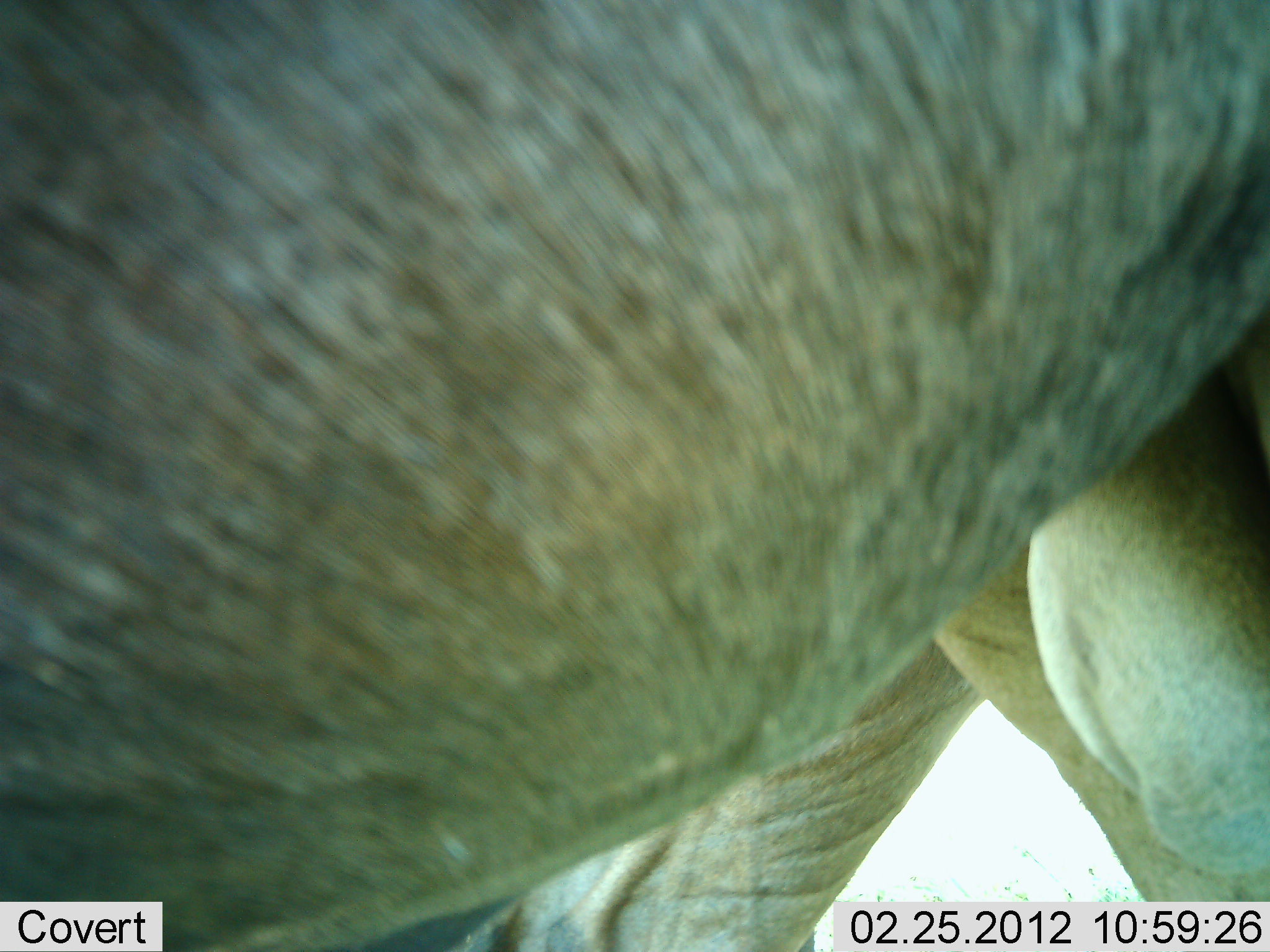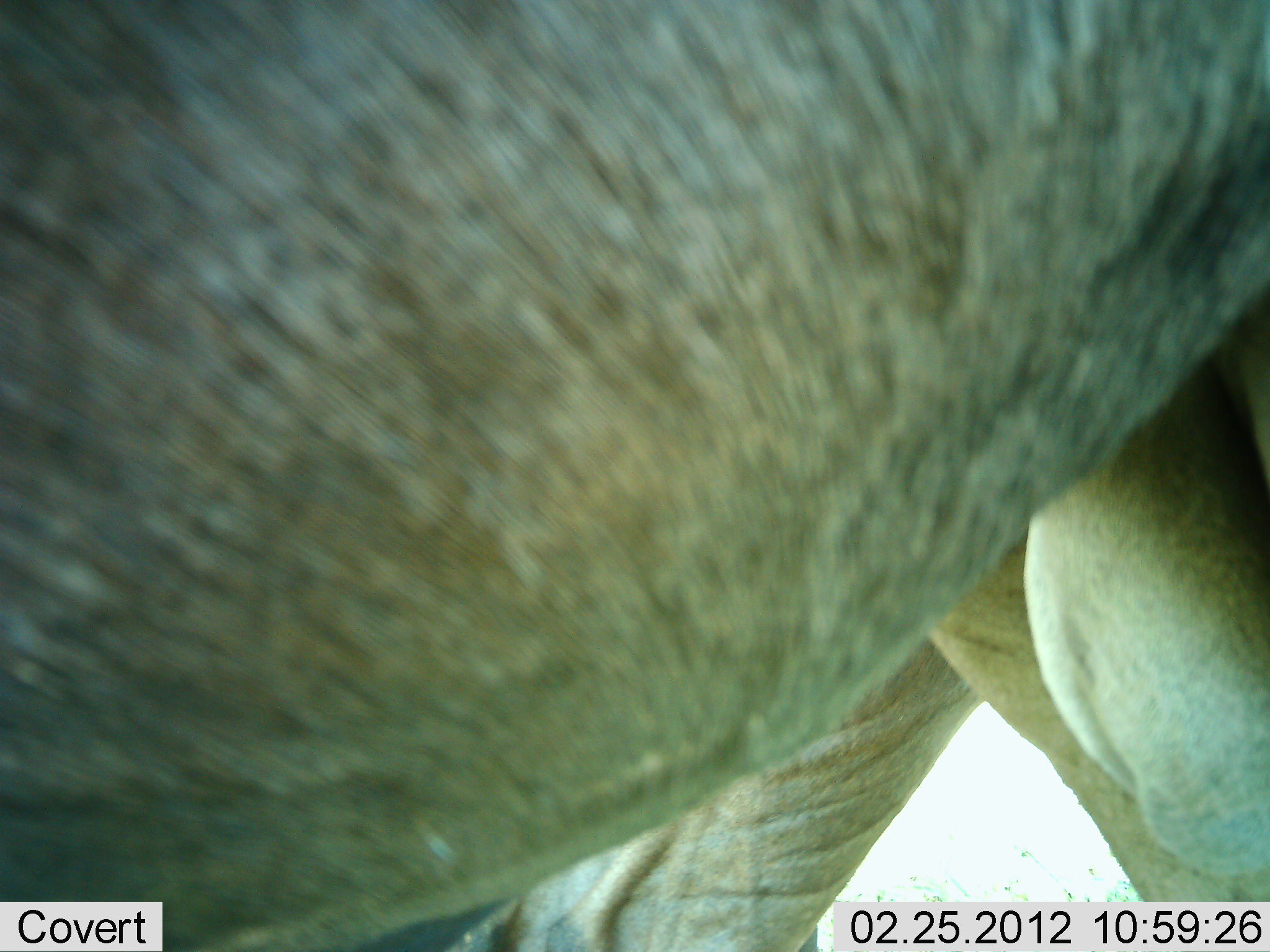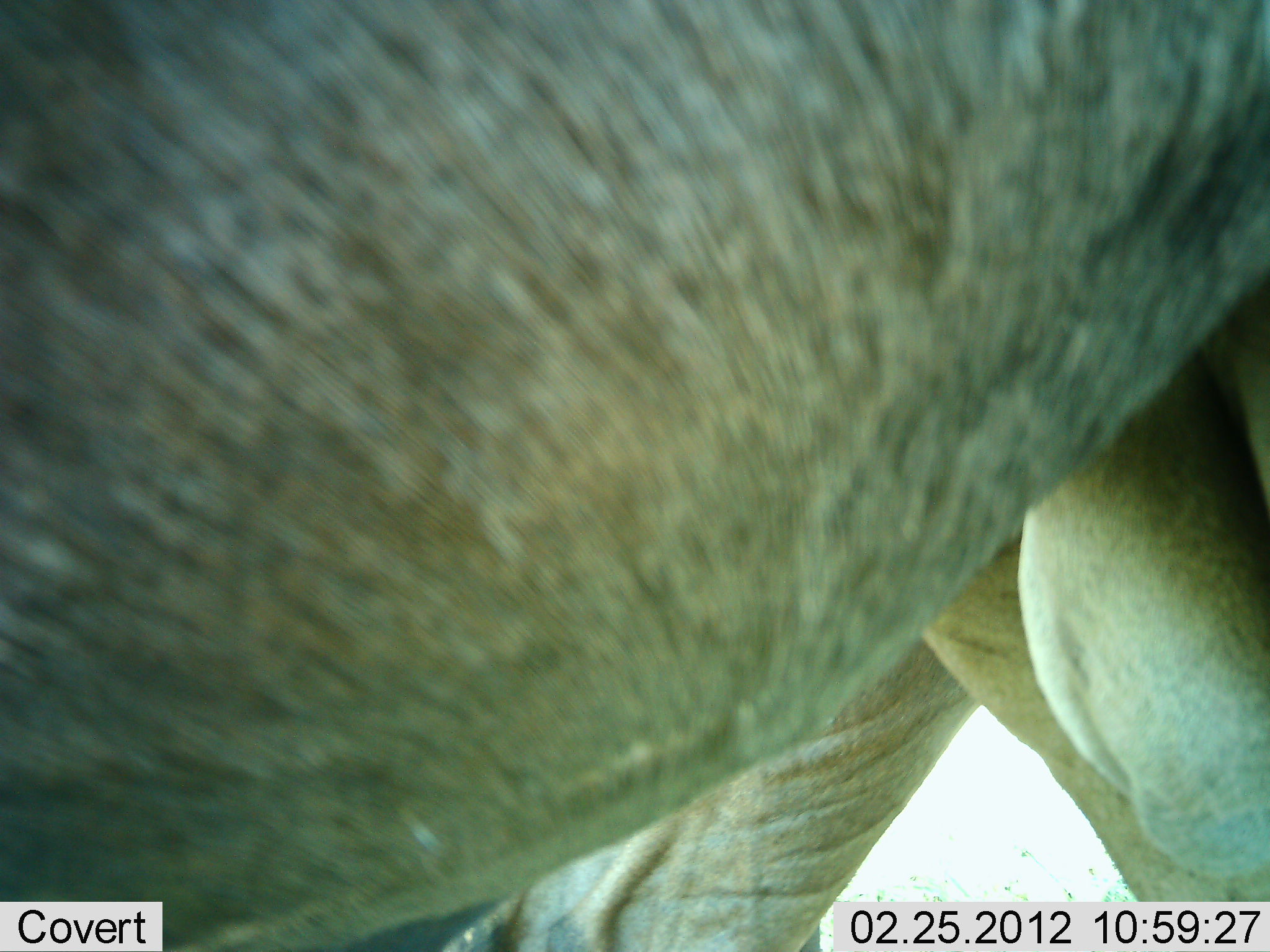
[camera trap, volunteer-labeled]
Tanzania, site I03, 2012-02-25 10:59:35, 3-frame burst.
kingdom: Animalia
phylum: Chordata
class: Mammalia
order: Artiodactyla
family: Bovidae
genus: Connochaetes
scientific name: Connochaetes taurinus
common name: blue wildebeest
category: wildebeest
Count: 1.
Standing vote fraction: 100%.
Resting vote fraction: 0%.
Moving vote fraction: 0%.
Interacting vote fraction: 0%.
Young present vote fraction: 0%.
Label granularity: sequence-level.